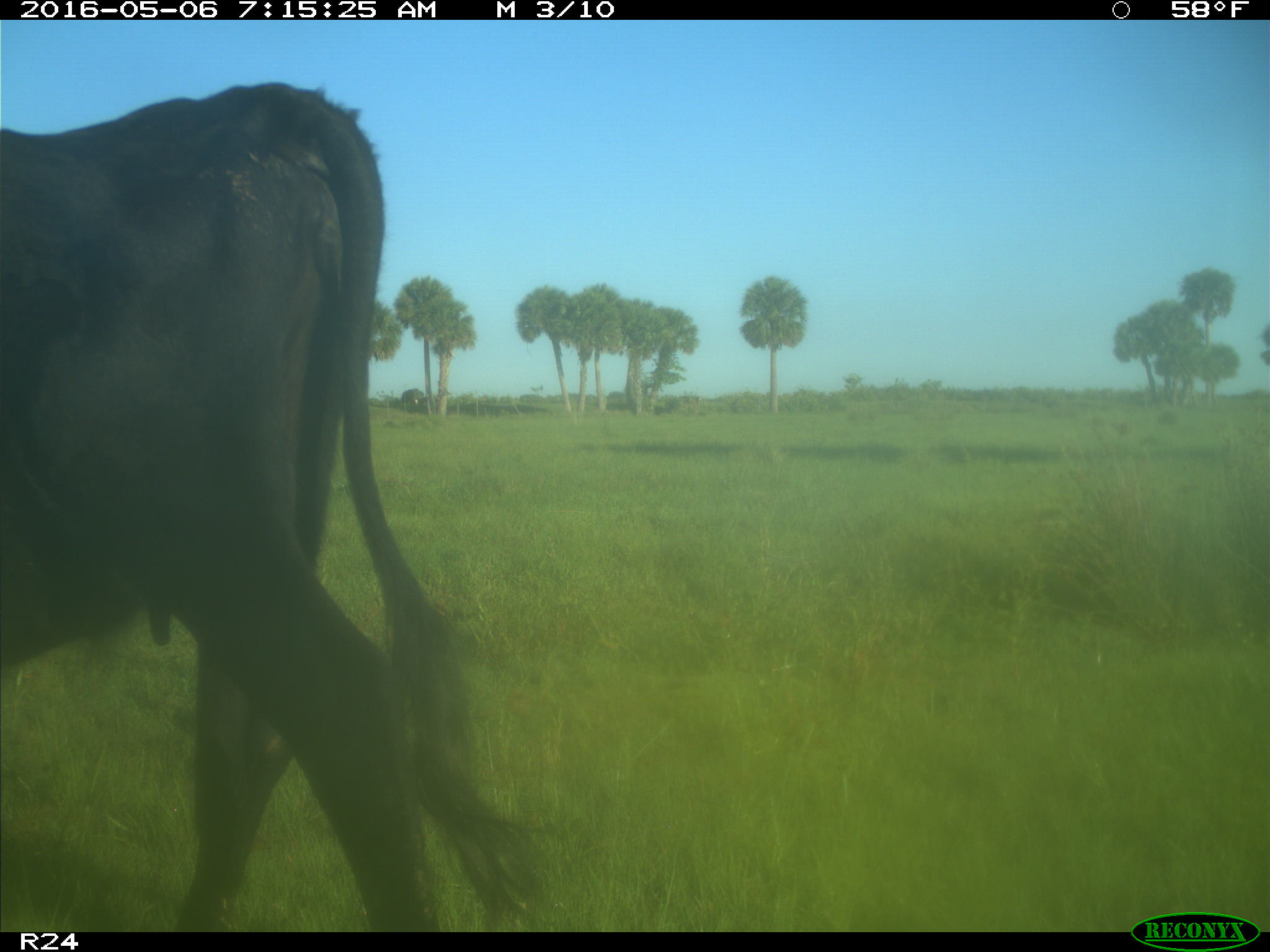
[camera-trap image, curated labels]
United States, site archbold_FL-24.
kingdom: Animalia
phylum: Chordata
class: Mammalia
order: Artiodactyla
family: Bovidae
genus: Bos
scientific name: Bos taurus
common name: domestic cow